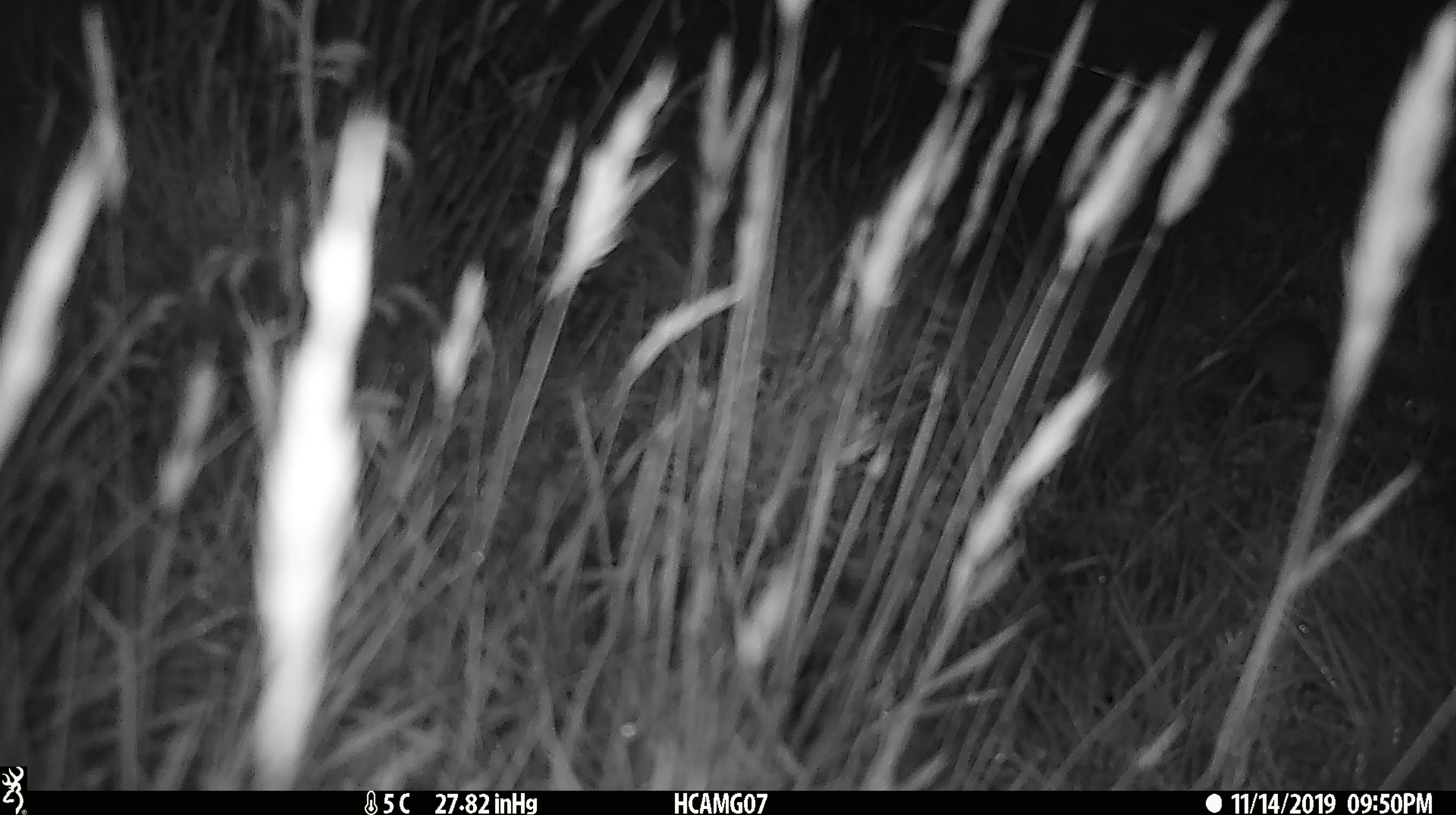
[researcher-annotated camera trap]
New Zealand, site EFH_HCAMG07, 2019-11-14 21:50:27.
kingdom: Animalia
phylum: Chordata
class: Mammalia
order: Rodentia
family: Muridae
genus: Mus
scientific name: Mus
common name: mouse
Mouse (Mus).